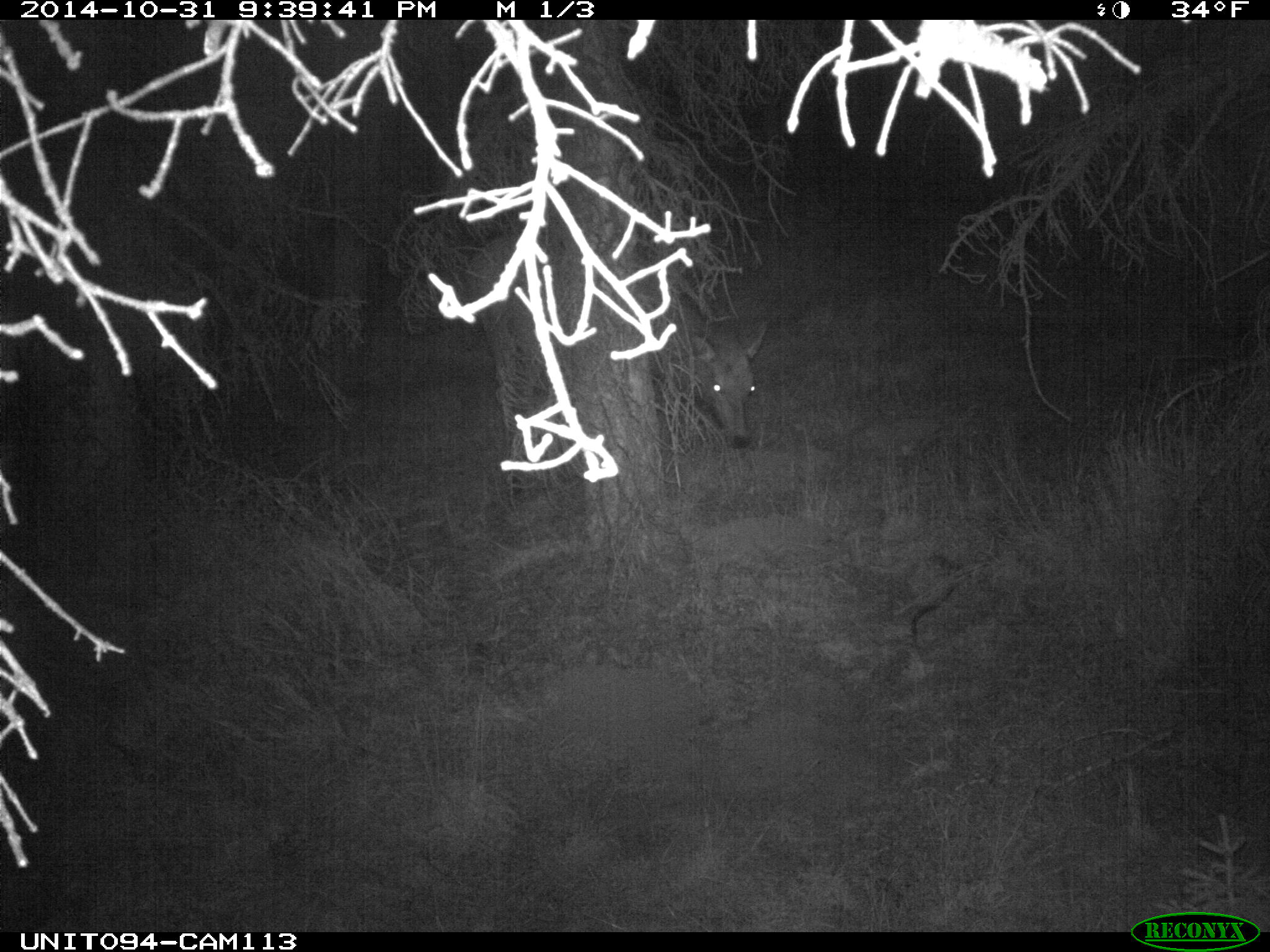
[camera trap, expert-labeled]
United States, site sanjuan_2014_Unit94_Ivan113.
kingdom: Animalia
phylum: Chordata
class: Mammalia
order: Artiodactyla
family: Cervidae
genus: Cervus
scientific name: Cervus elaphus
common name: red deer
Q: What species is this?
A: Cervus elaphus (red deer).